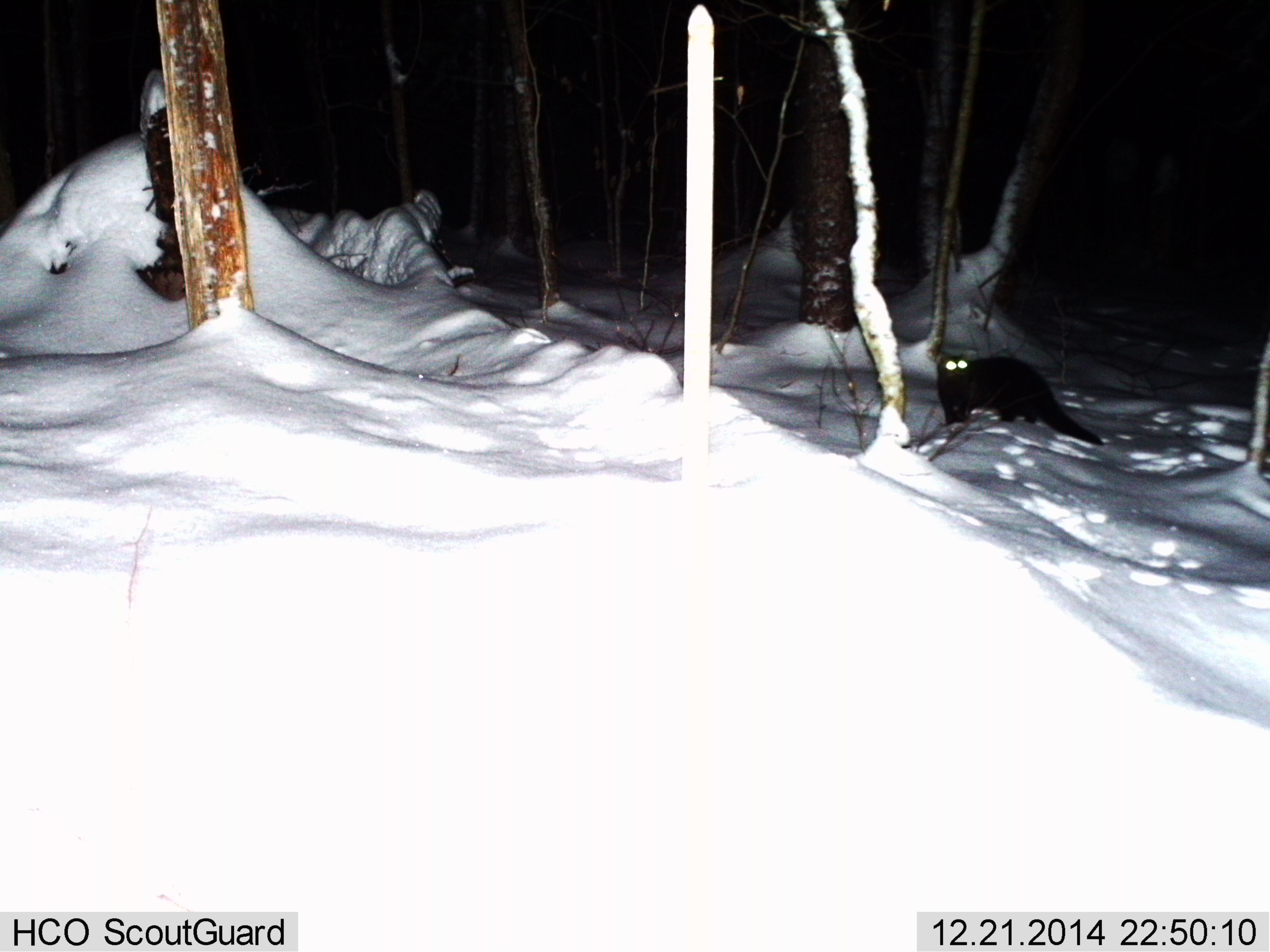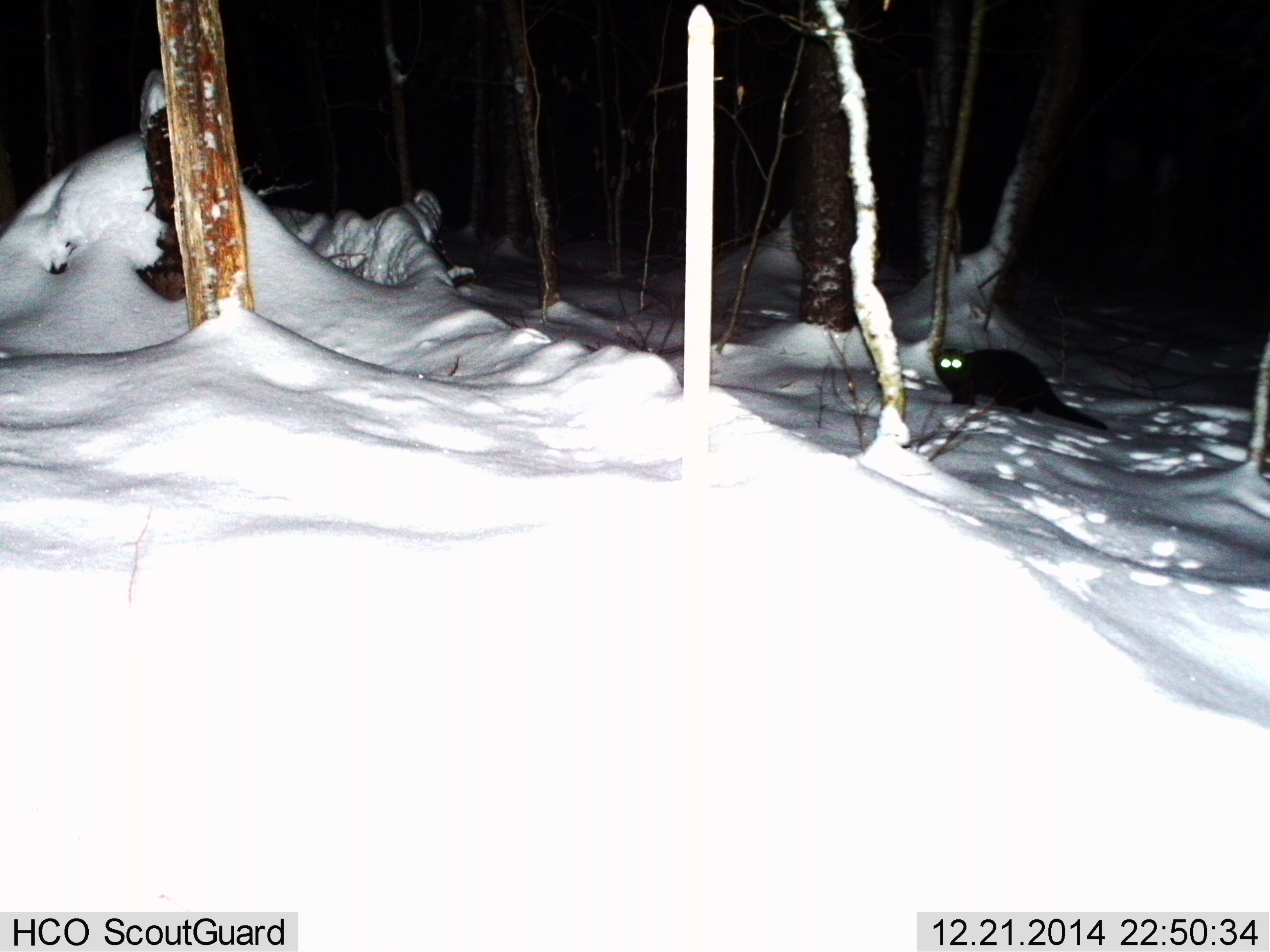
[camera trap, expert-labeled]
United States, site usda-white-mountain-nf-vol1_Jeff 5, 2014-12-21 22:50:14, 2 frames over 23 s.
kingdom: Animalia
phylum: Chordata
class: Mammalia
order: Carnivora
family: Mustelidae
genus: Pekania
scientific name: Pekania pennanti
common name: fisher